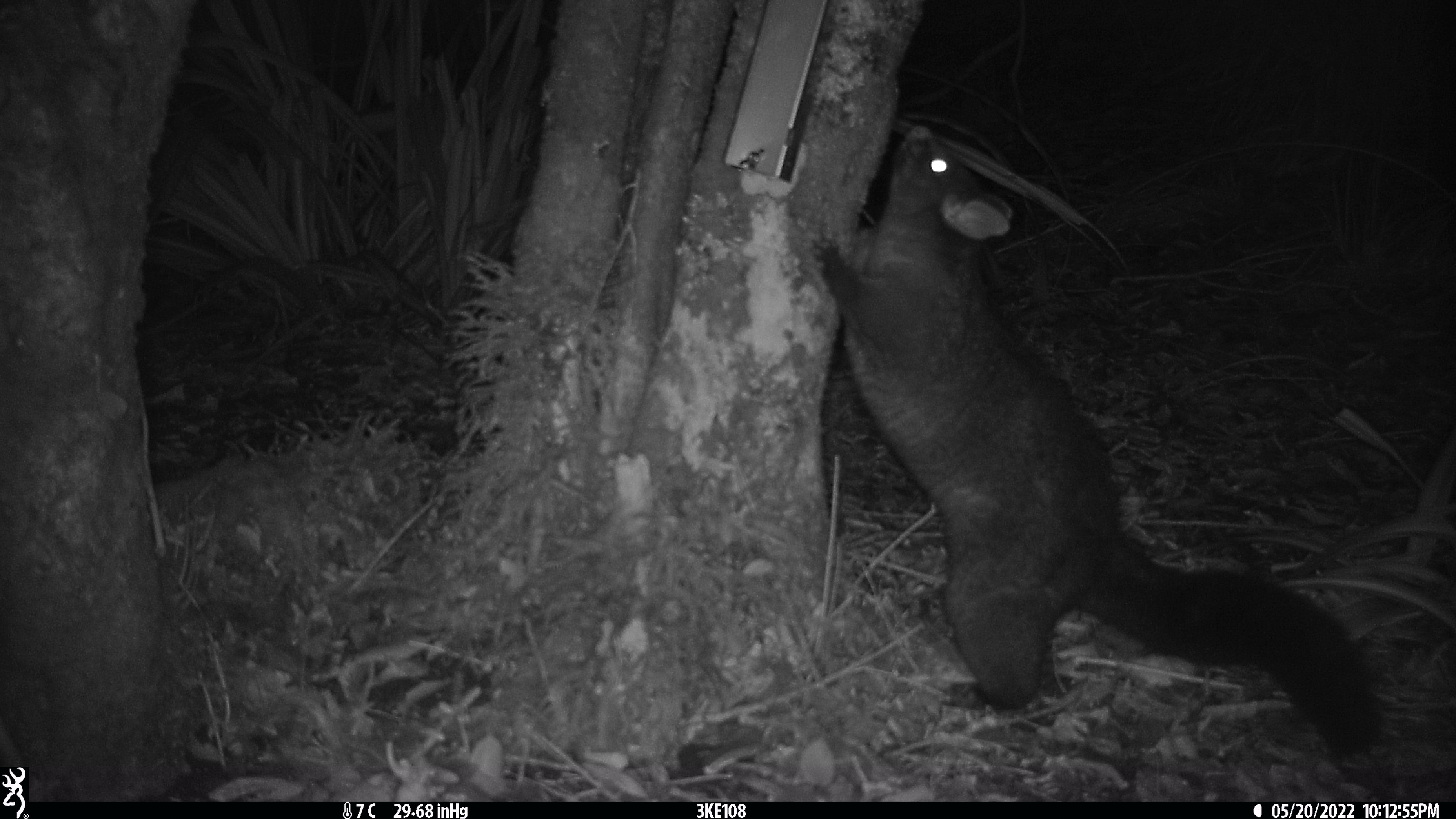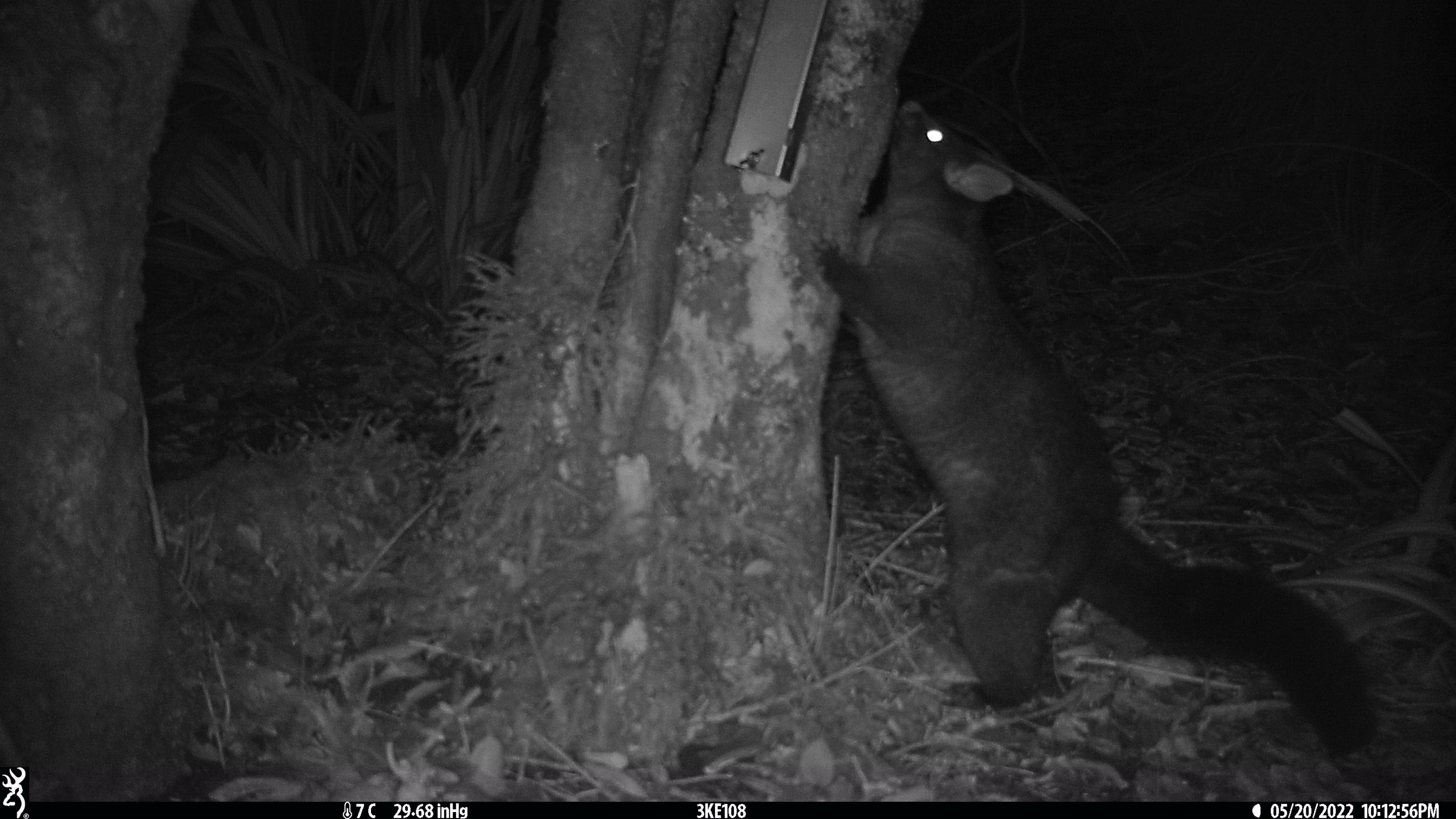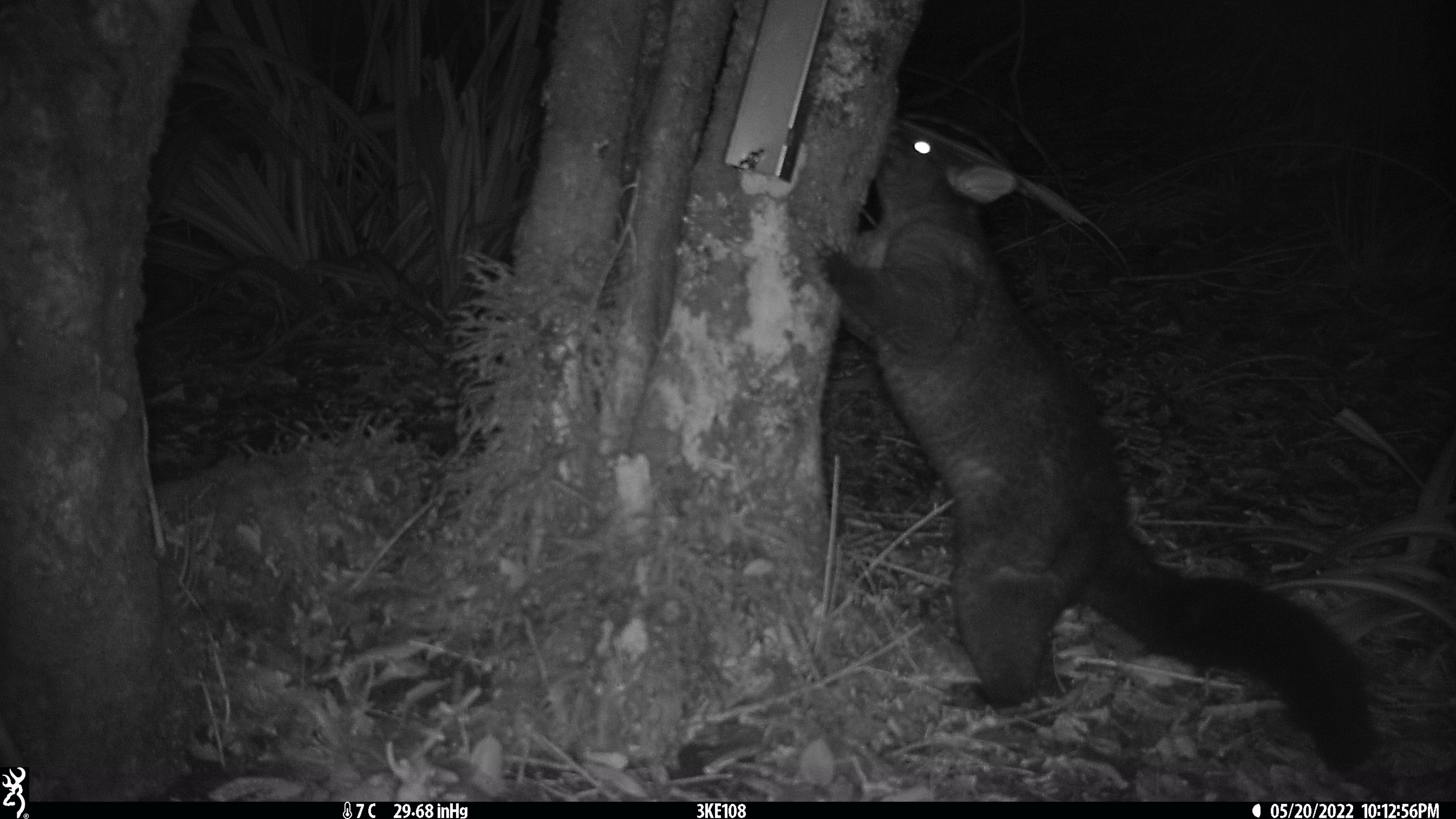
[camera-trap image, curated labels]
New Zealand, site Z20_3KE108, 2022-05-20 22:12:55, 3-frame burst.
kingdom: Animalia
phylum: Chordata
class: Mammalia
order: Diprotodontia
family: Phalangeridae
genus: Trichosurus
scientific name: Trichosurus vulpecula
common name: common brushtail possum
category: possum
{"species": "possum (common brushtail possum) (Trichosurus vulpecula)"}